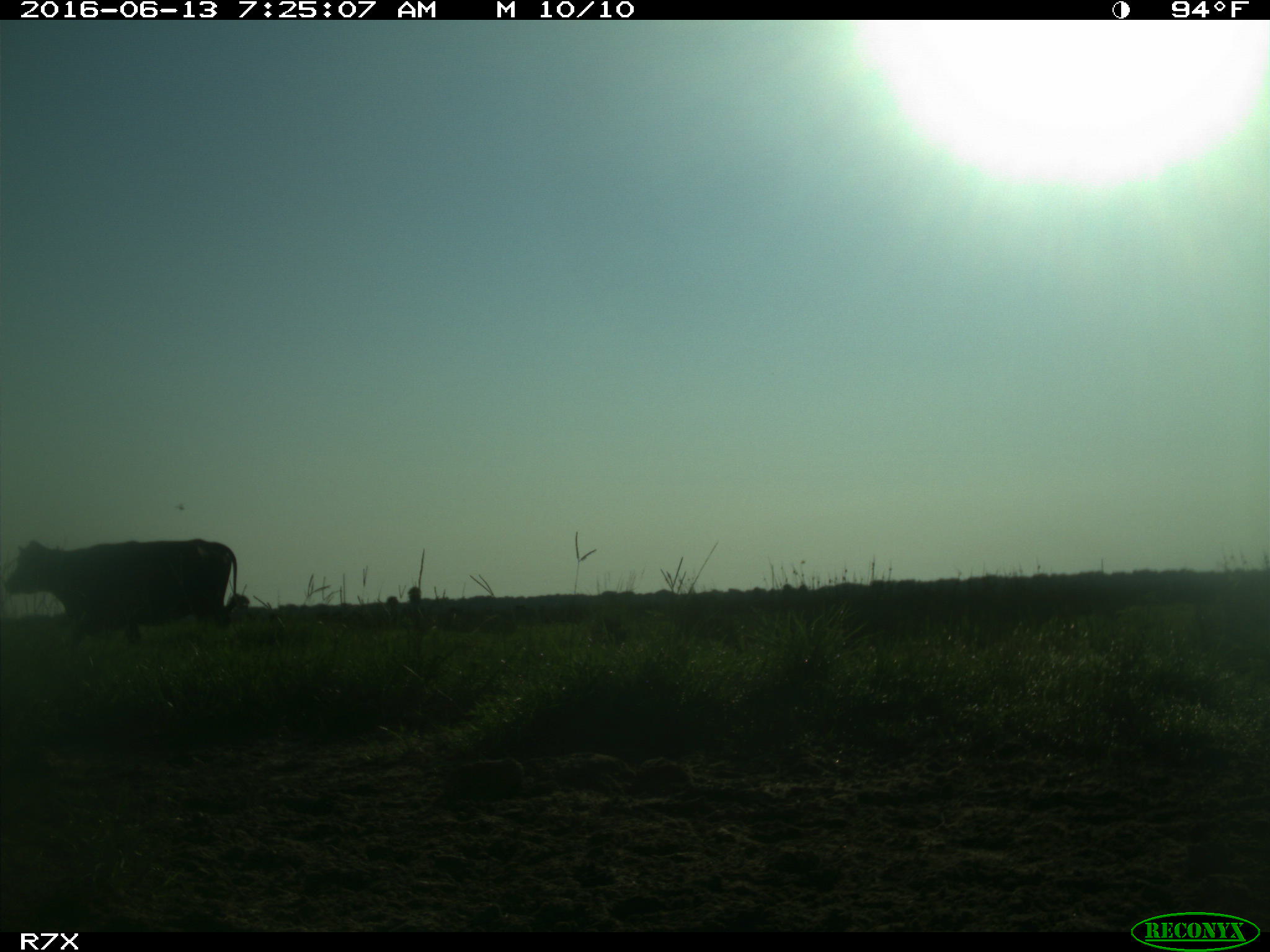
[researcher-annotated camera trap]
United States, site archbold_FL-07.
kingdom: Animalia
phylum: Chordata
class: Mammalia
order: Artiodactyla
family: Bovidae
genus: Bos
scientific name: Bos taurus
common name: domestic cow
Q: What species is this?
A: Bos taurus (domestic cow).